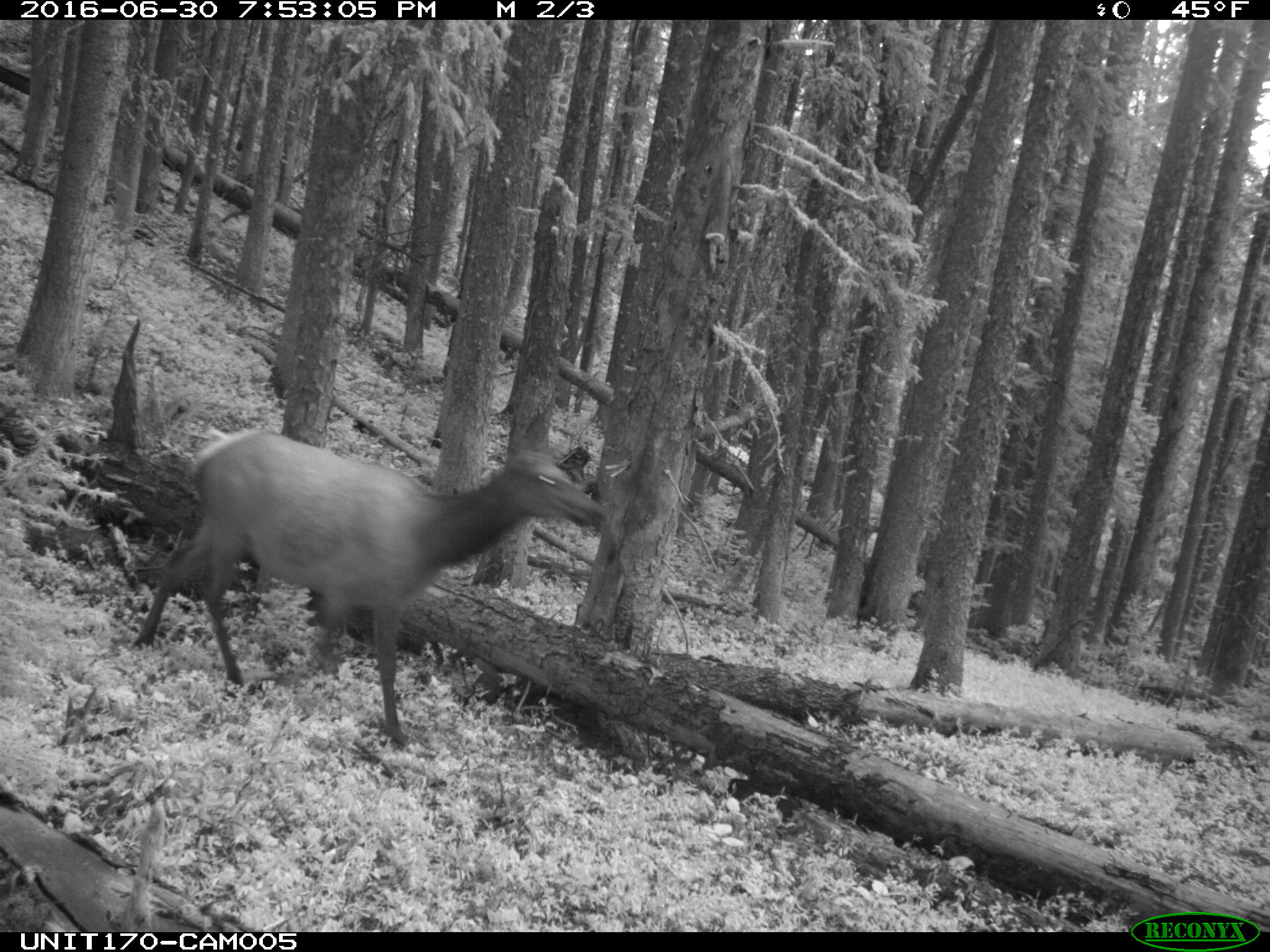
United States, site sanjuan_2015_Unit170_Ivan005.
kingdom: Animalia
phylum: Chordata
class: Mammalia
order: Artiodactyla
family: Cervidae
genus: Cervus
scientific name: Cervus elaphus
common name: red deer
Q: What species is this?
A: Cervus elaphus (red deer).